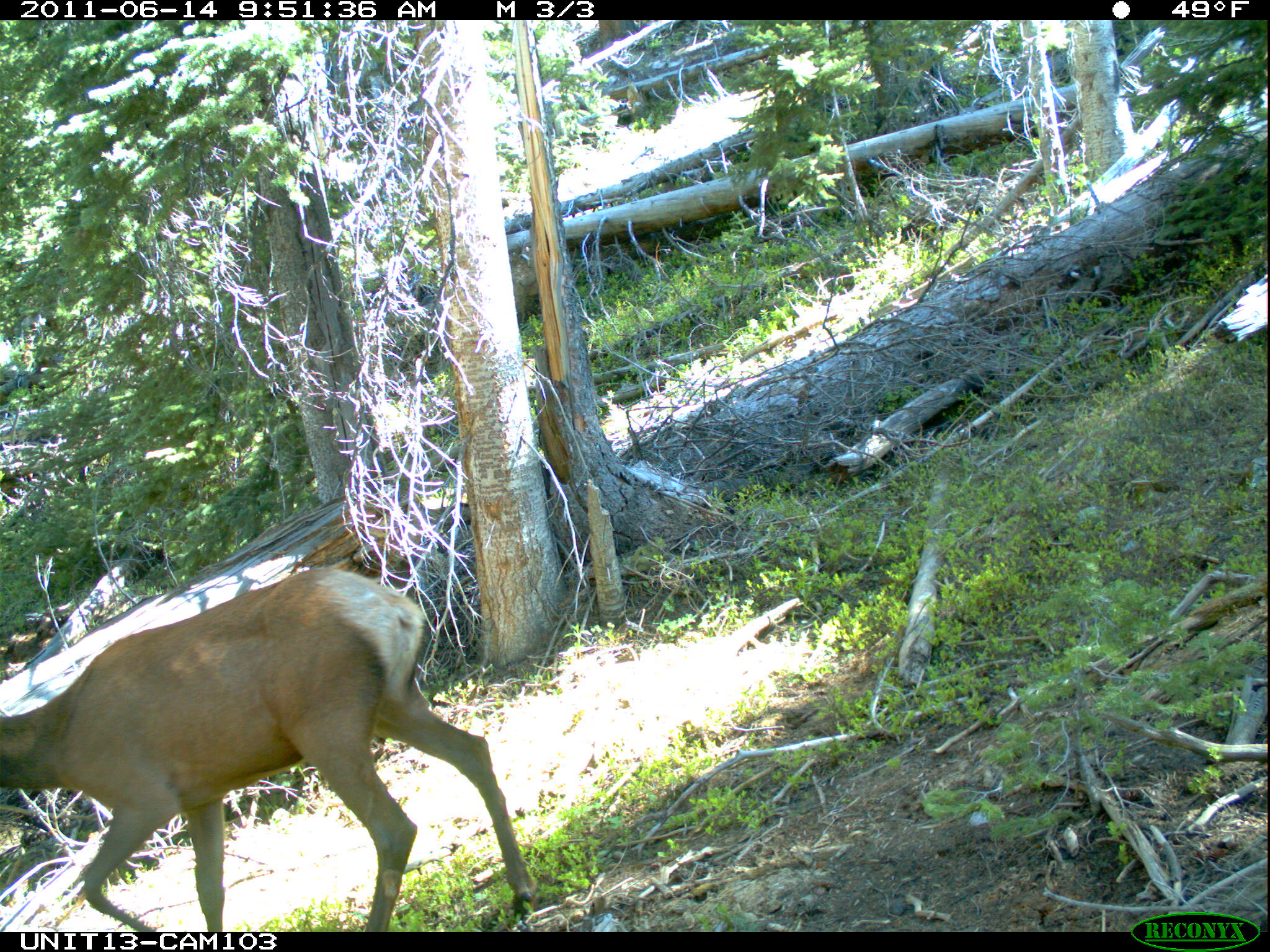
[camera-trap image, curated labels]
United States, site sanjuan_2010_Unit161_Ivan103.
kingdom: Animalia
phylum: Chordata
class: Mammalia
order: Artiodactyla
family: Cervidae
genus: Cervus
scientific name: Cervus elaphus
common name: red deer